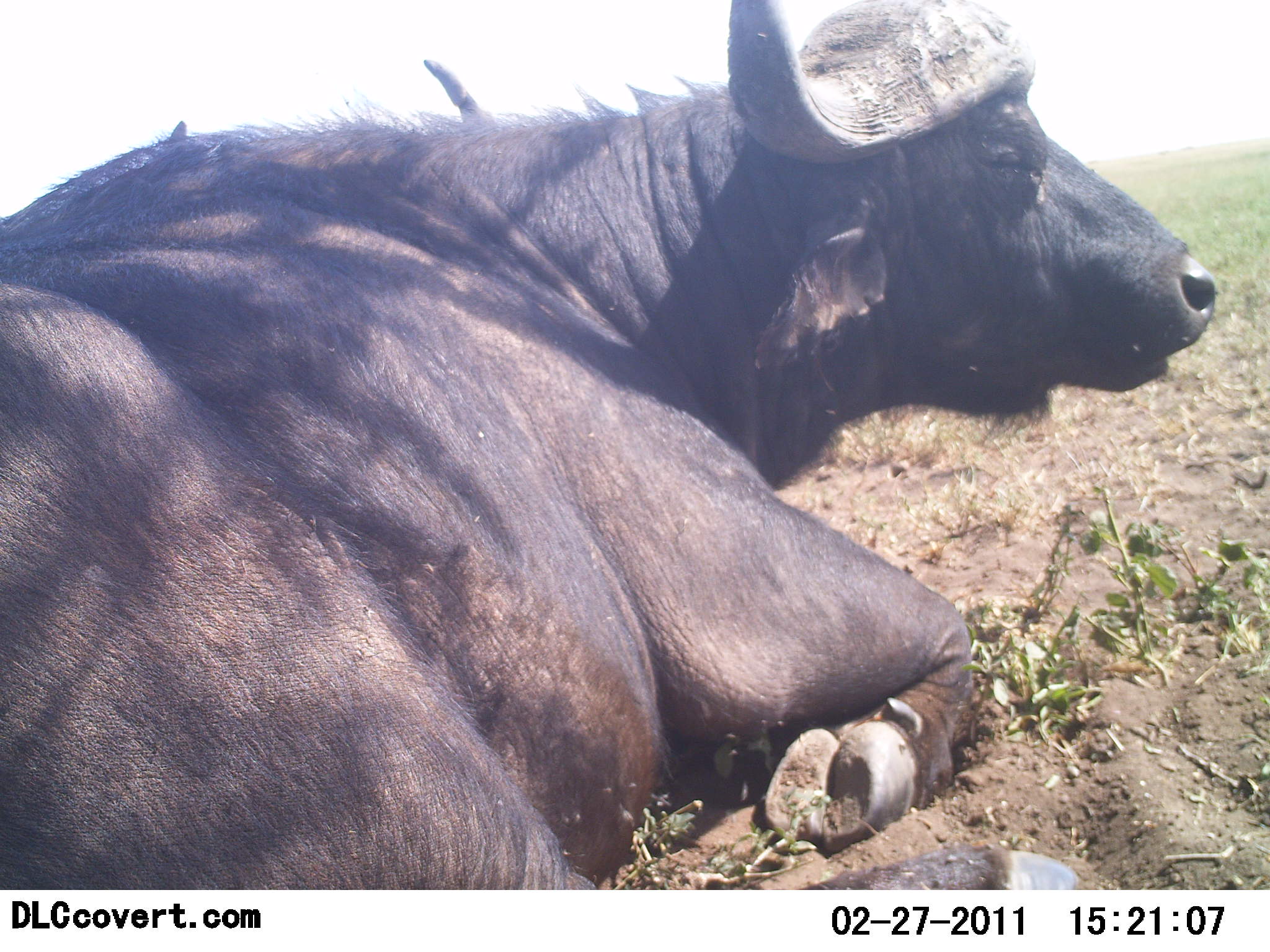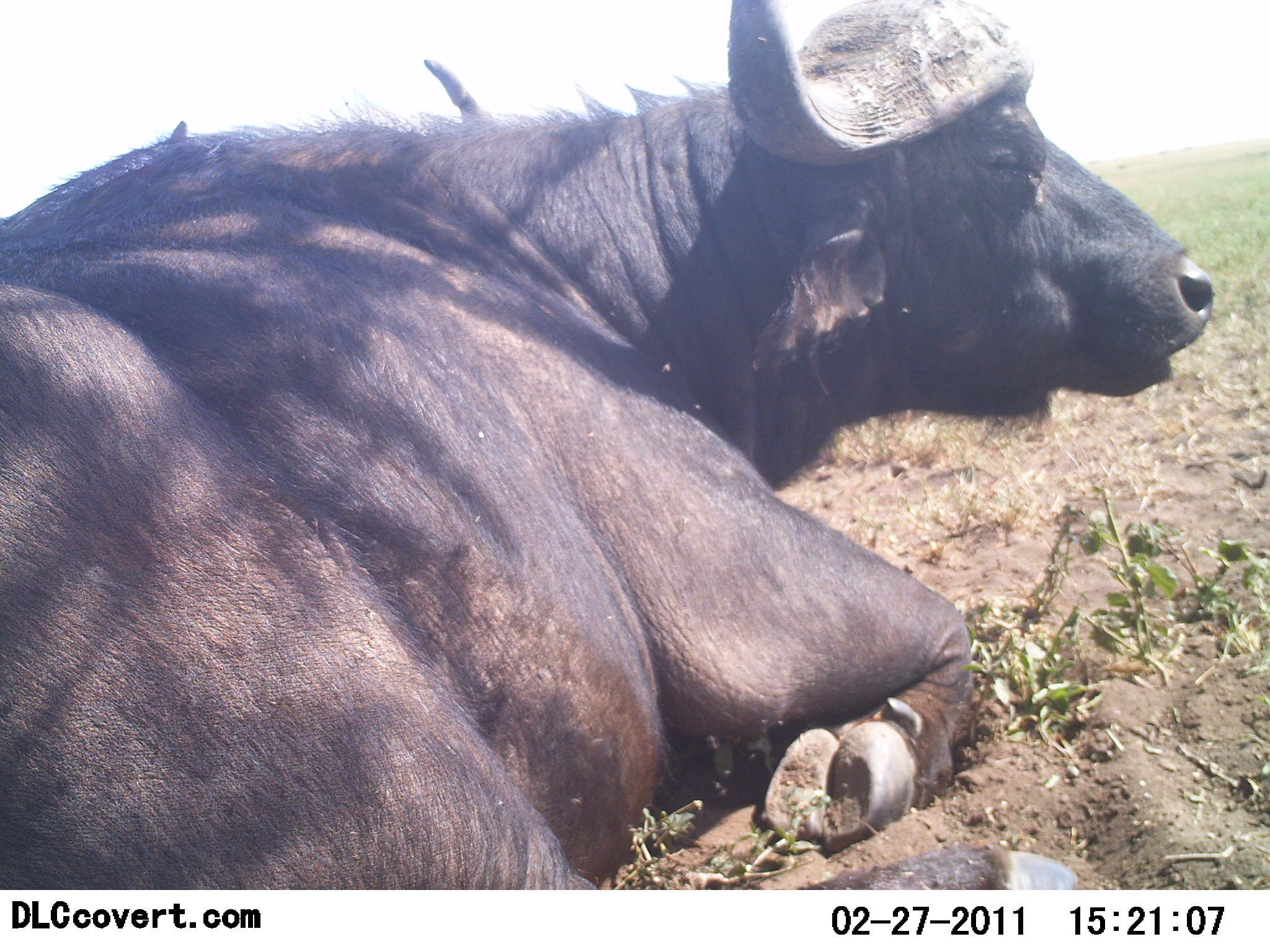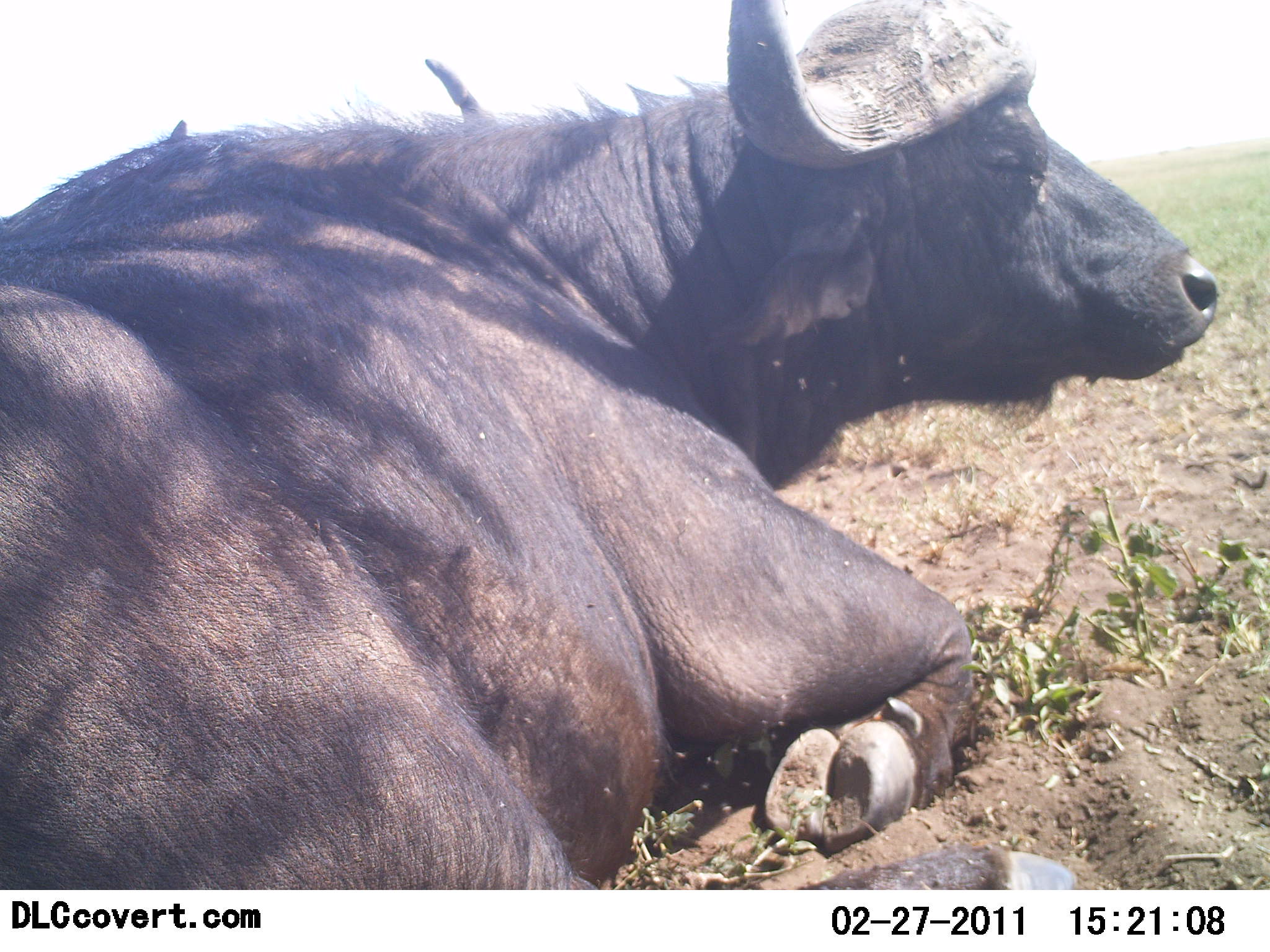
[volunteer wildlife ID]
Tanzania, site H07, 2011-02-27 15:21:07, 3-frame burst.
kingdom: Animalia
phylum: Chordata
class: Mammalia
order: Artiodactyla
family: Bovidae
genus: Syncerus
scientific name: Syncerus caffer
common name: cape buffalo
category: buffalo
Buffalo (cape buffalo) (Syncerus caffer), count 1. Behavior (volunteer vote fractions): standing 0%, resting 100%, moving 0%, interacting 0%. Young present (vote fraction): 0%. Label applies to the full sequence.